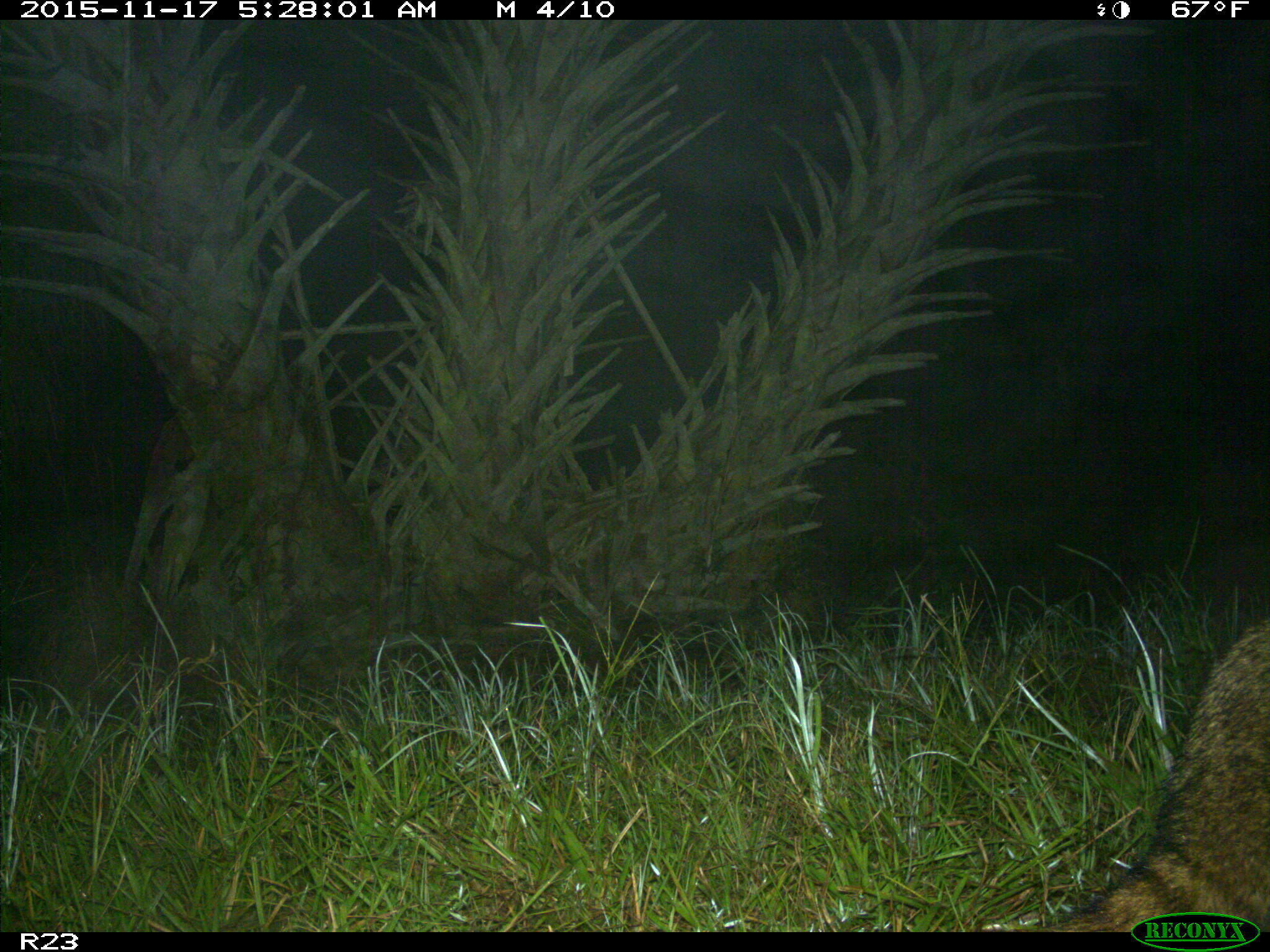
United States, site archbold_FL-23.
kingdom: Animalia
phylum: Chordata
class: Mammalia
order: Carnivora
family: Procyonidae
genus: Procyon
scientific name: Procyon lotor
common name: common raccoon